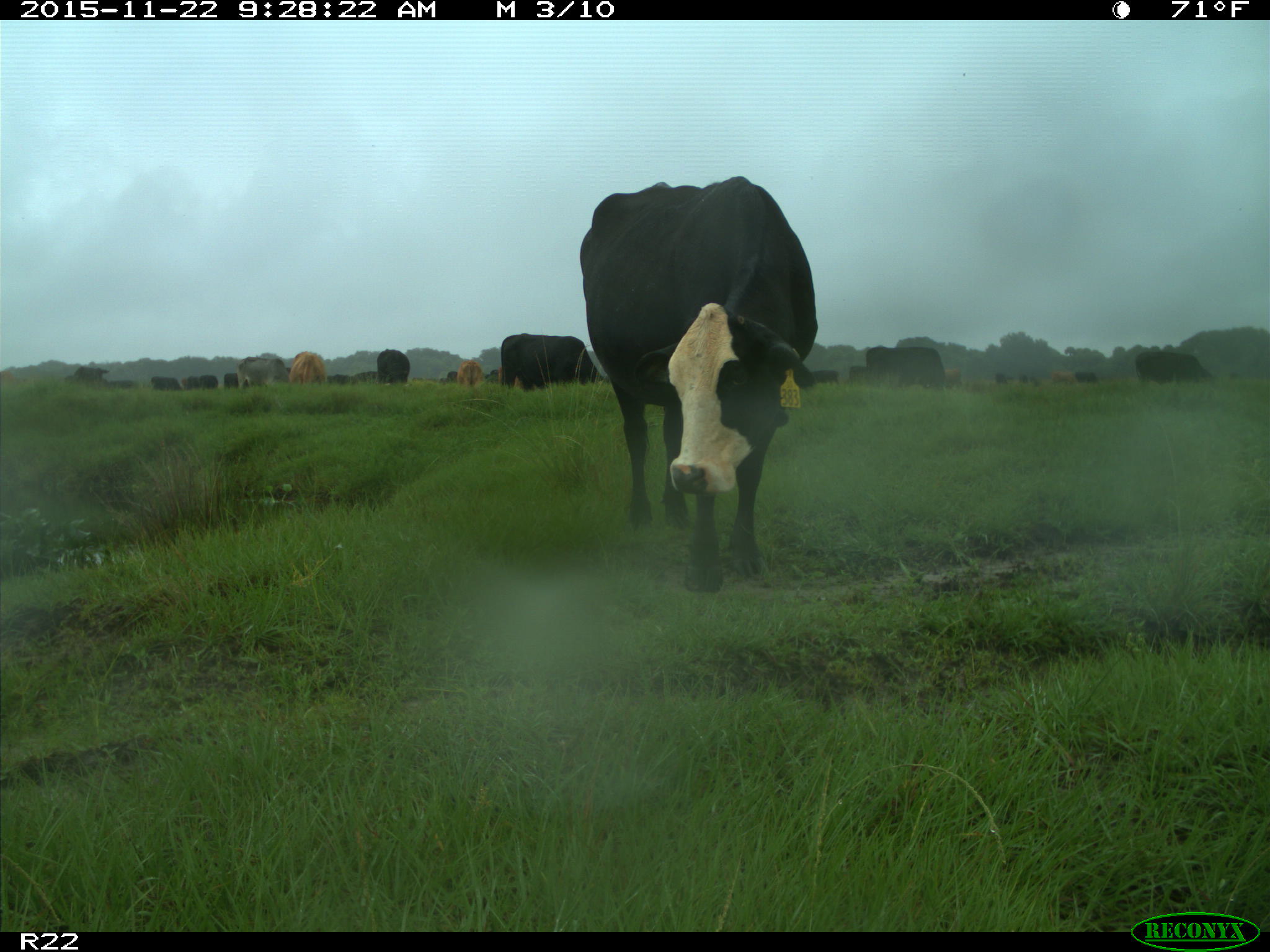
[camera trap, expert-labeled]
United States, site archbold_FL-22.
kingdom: Animalia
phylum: Chordata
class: Mammalia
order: Artiodactyla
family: Bovidae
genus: Bos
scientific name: Bos taurus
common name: domestic cow